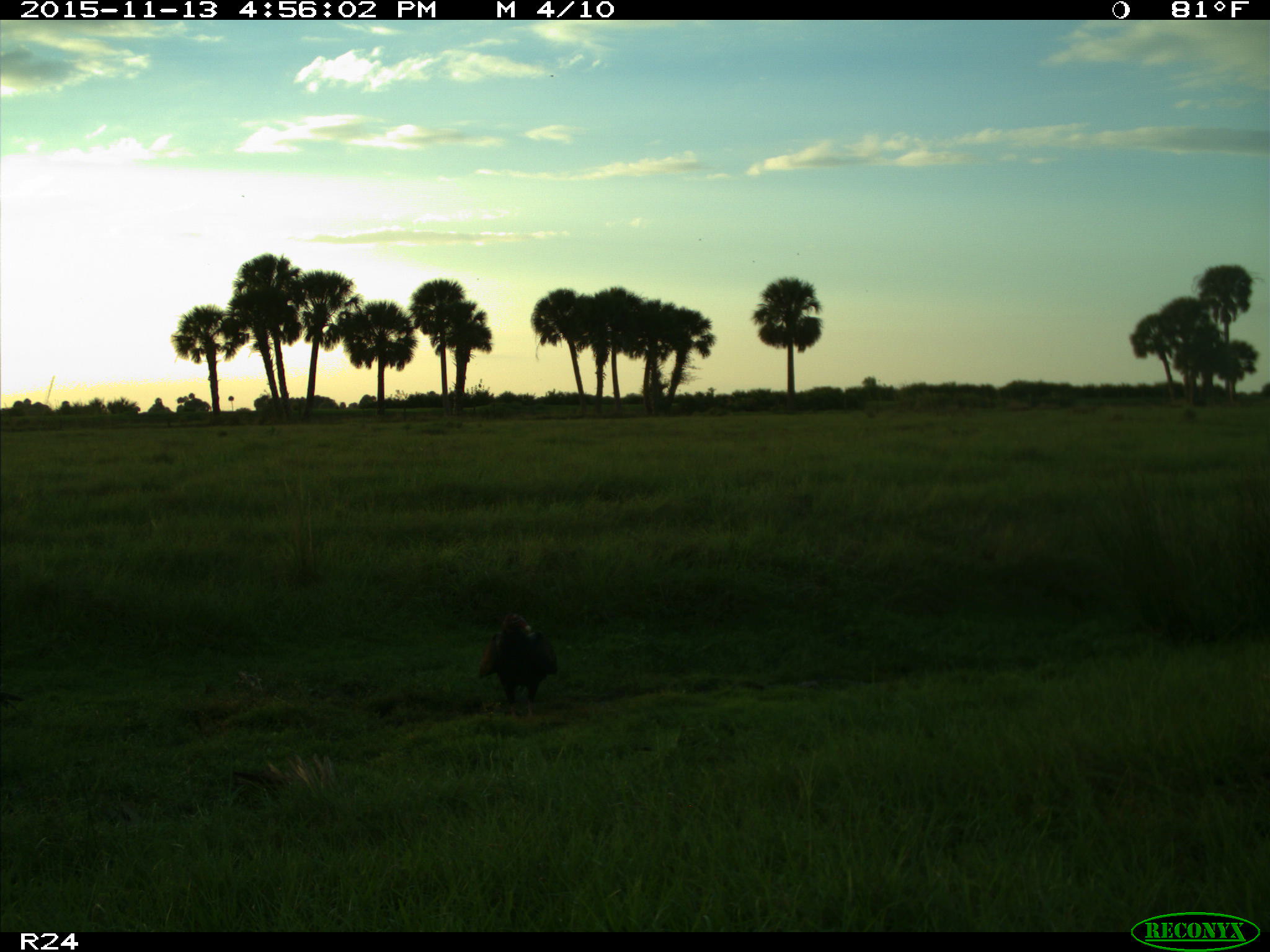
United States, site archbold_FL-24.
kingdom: Animalia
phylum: Chordata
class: Aves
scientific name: Aves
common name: birds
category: unidentified bird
Unidentified bird (birds) (Aves).